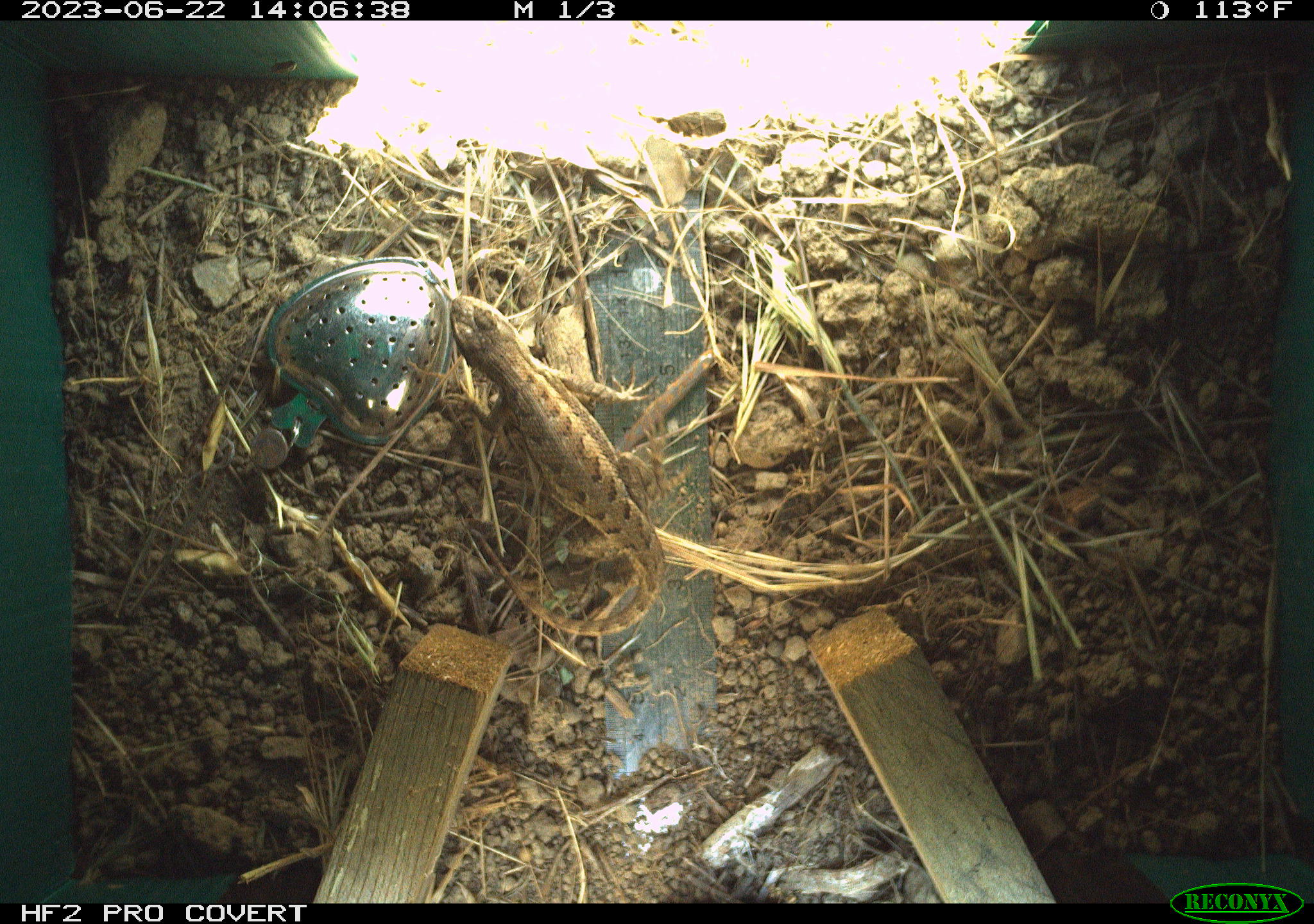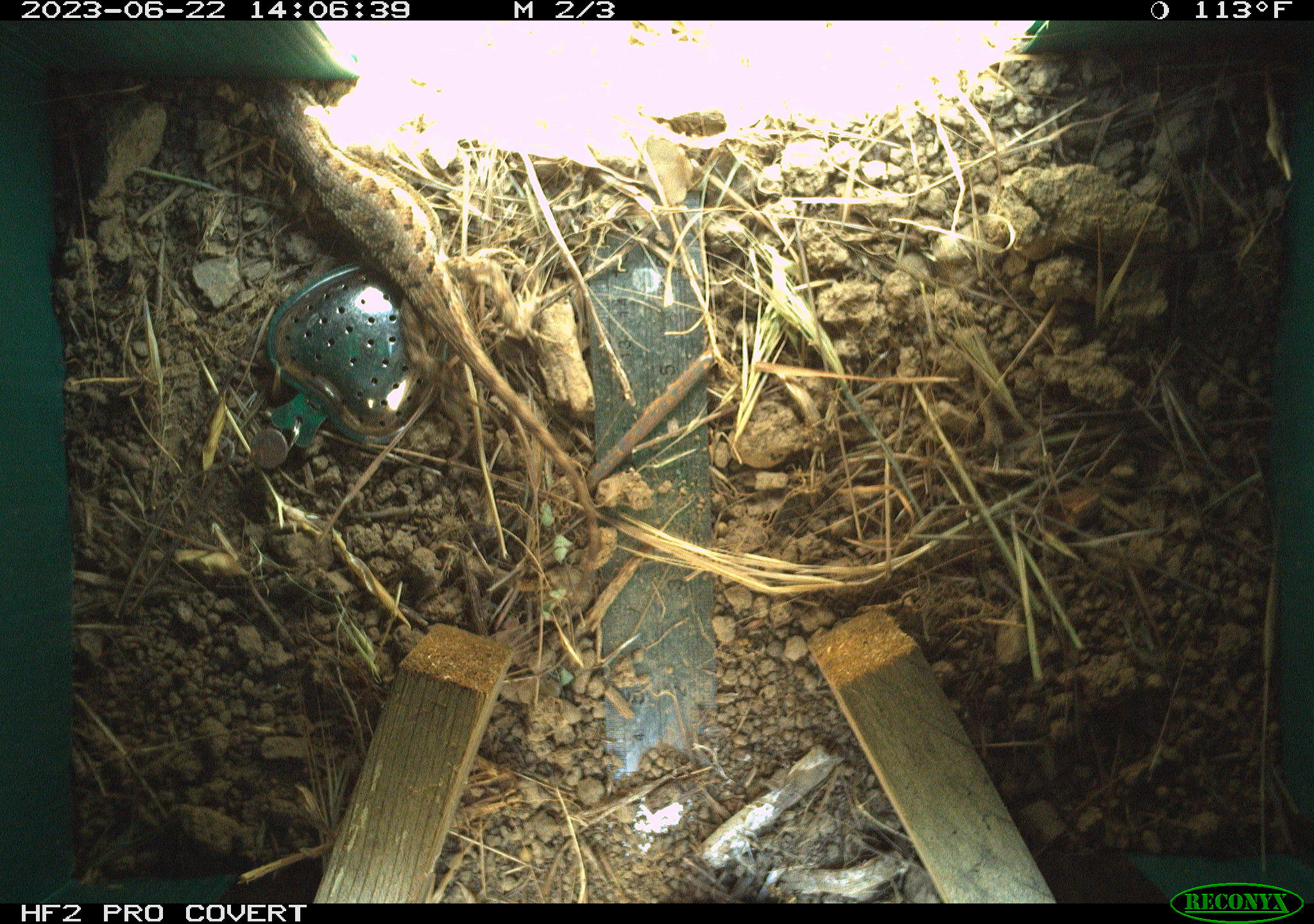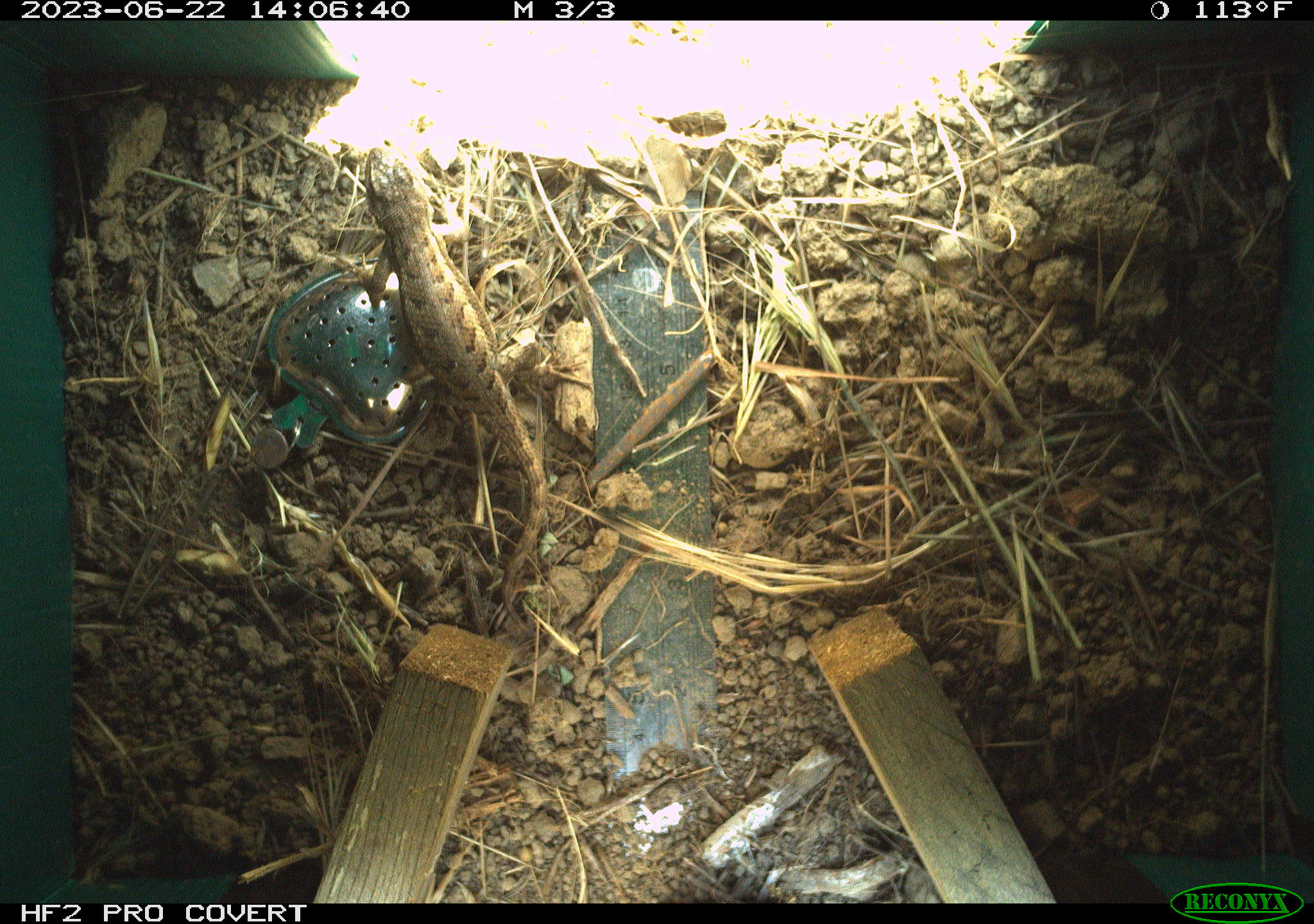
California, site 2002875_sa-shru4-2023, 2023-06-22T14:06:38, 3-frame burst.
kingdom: Animalia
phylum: Chordata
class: Reptilia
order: Squamata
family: Phrynosomatidae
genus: Sceloporus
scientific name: Sceloporus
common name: spiny lizards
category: sceloporus species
Sceloporus species (spiny lizards) (Sceloporus).